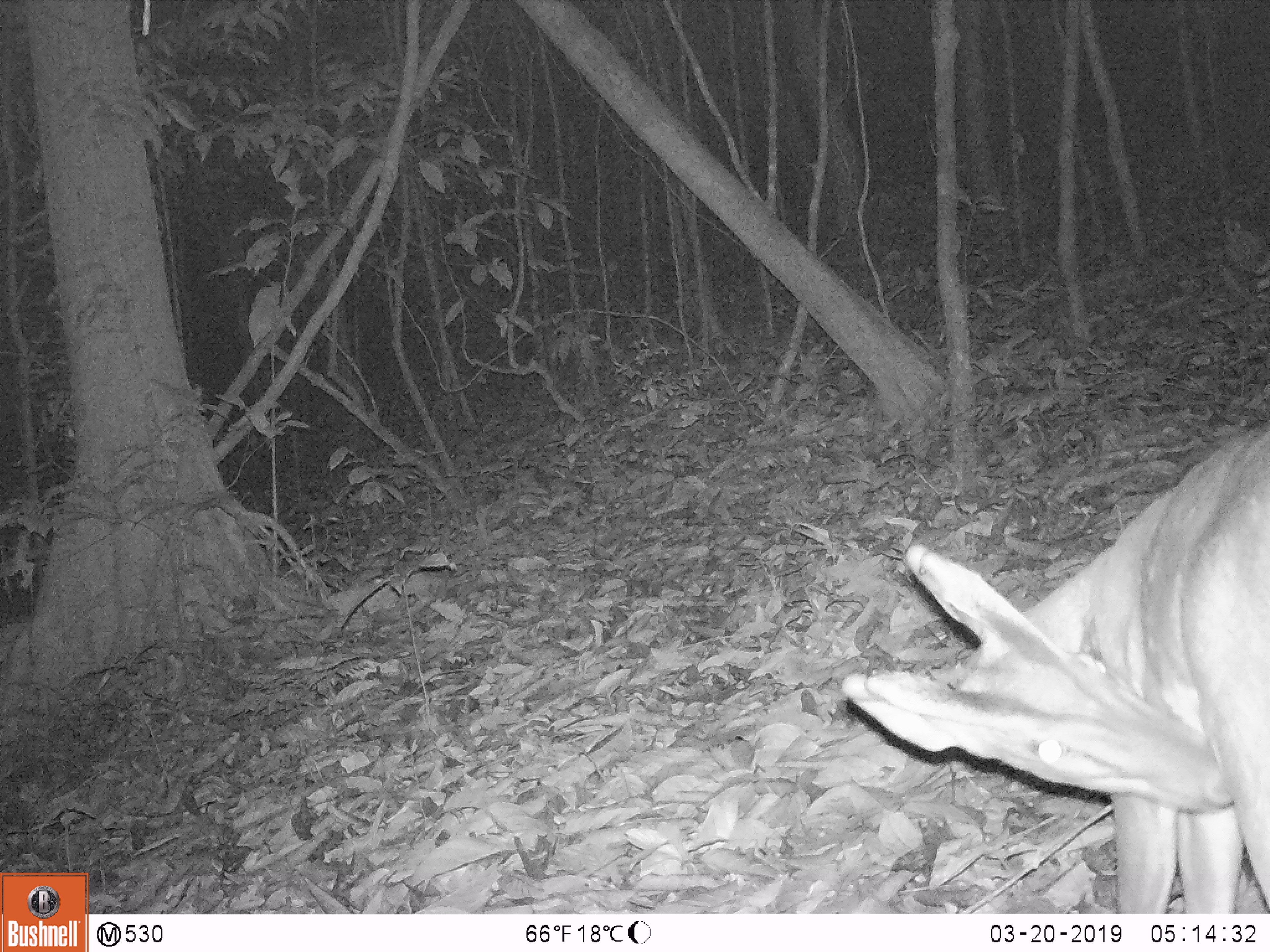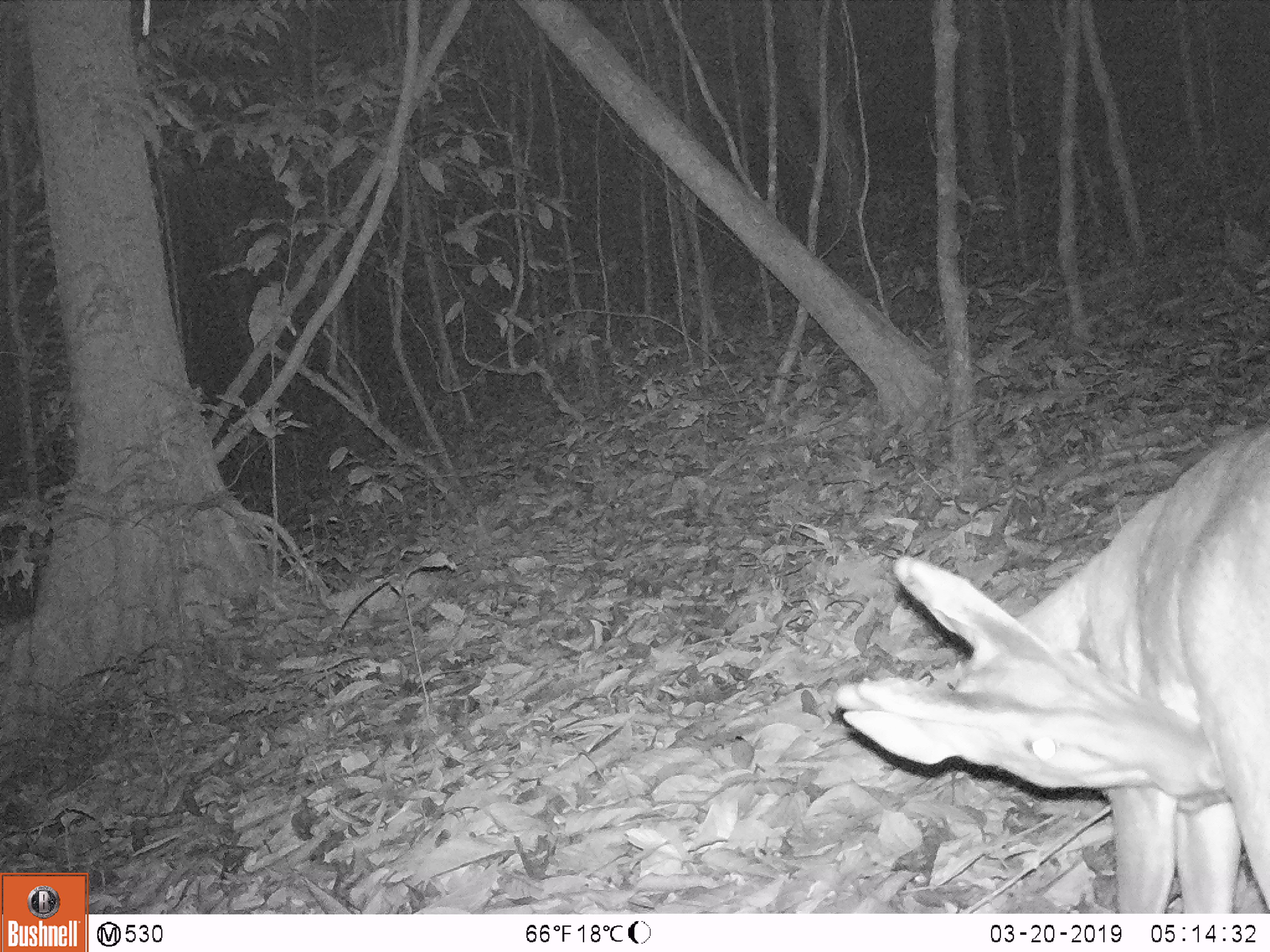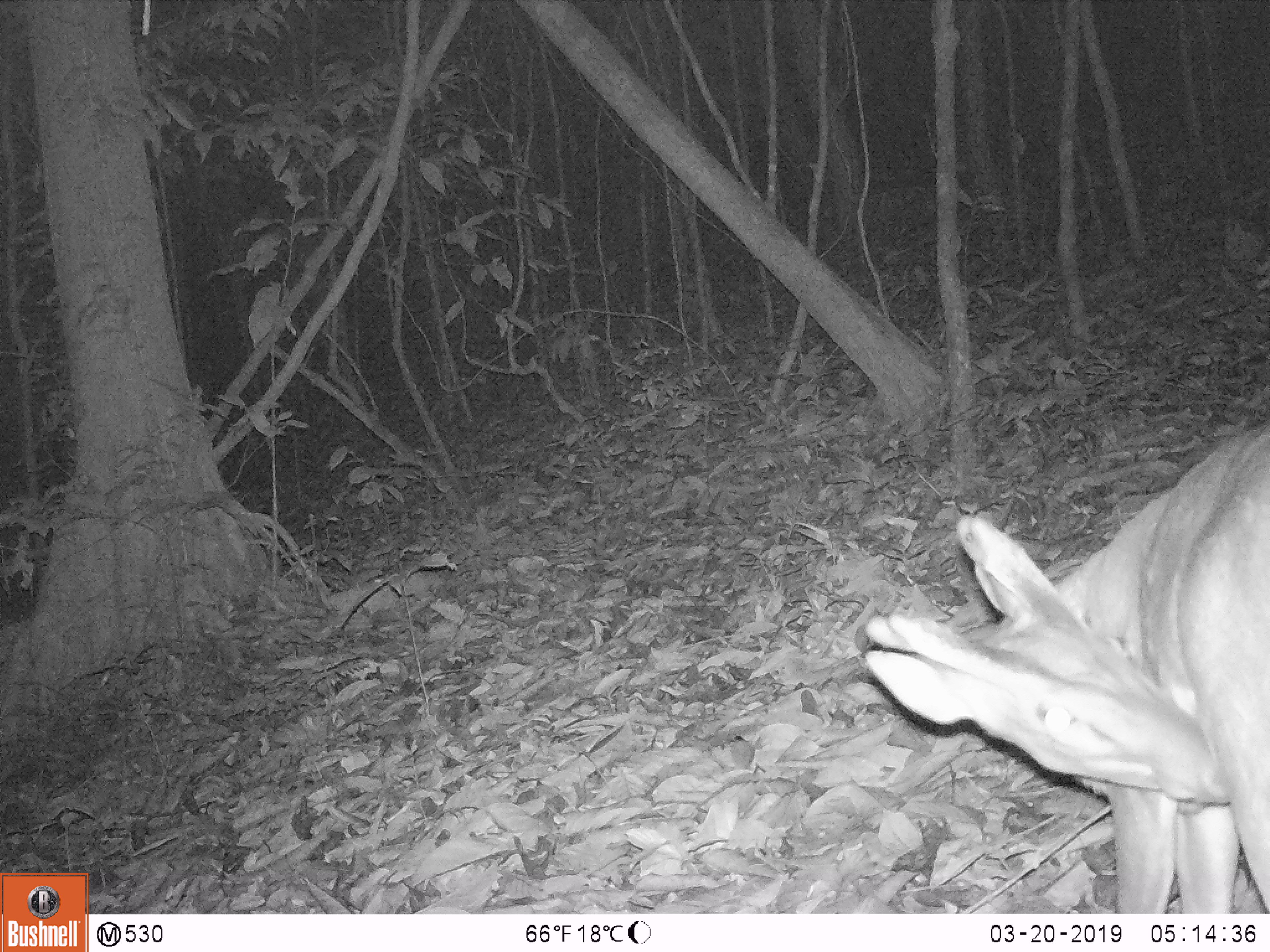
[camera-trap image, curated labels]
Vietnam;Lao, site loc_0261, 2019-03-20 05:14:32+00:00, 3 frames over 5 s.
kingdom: Animalia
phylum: Chordata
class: Mammalia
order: Artiodactyla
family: Cervidae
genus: Muntiacus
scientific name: Muntiacus vuquangensis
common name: large-antlered muntjac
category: large antlered muntjac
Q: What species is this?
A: Large antlered muntjac (large-antlered muntjac) (Muntiacus vuquangensis).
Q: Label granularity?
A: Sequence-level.